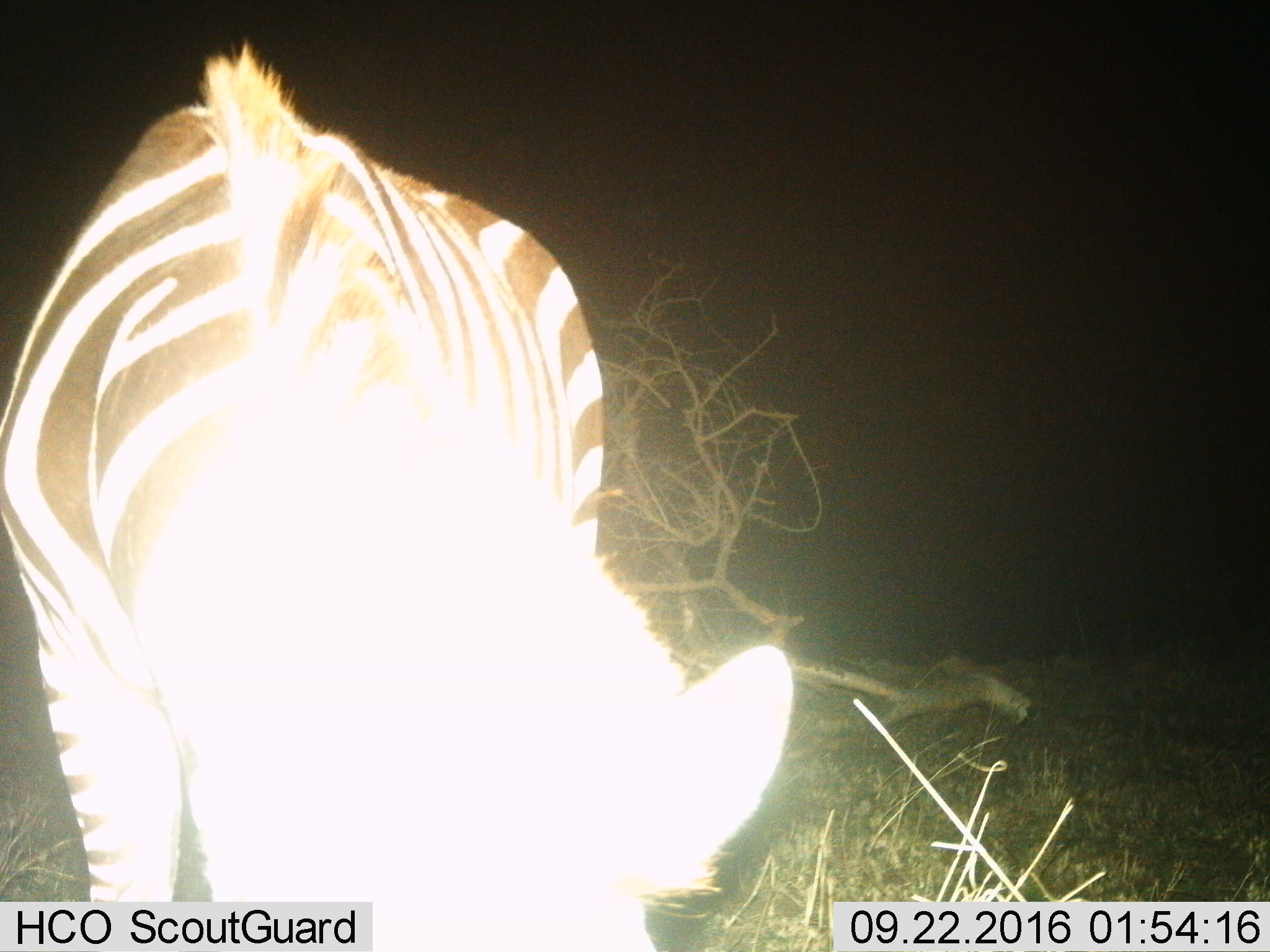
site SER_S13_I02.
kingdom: Animalia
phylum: Chordata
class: Mammalia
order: Perissodactyla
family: Equidae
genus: Equus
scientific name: Equus quagga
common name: plains zebra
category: zebraplains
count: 1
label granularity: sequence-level